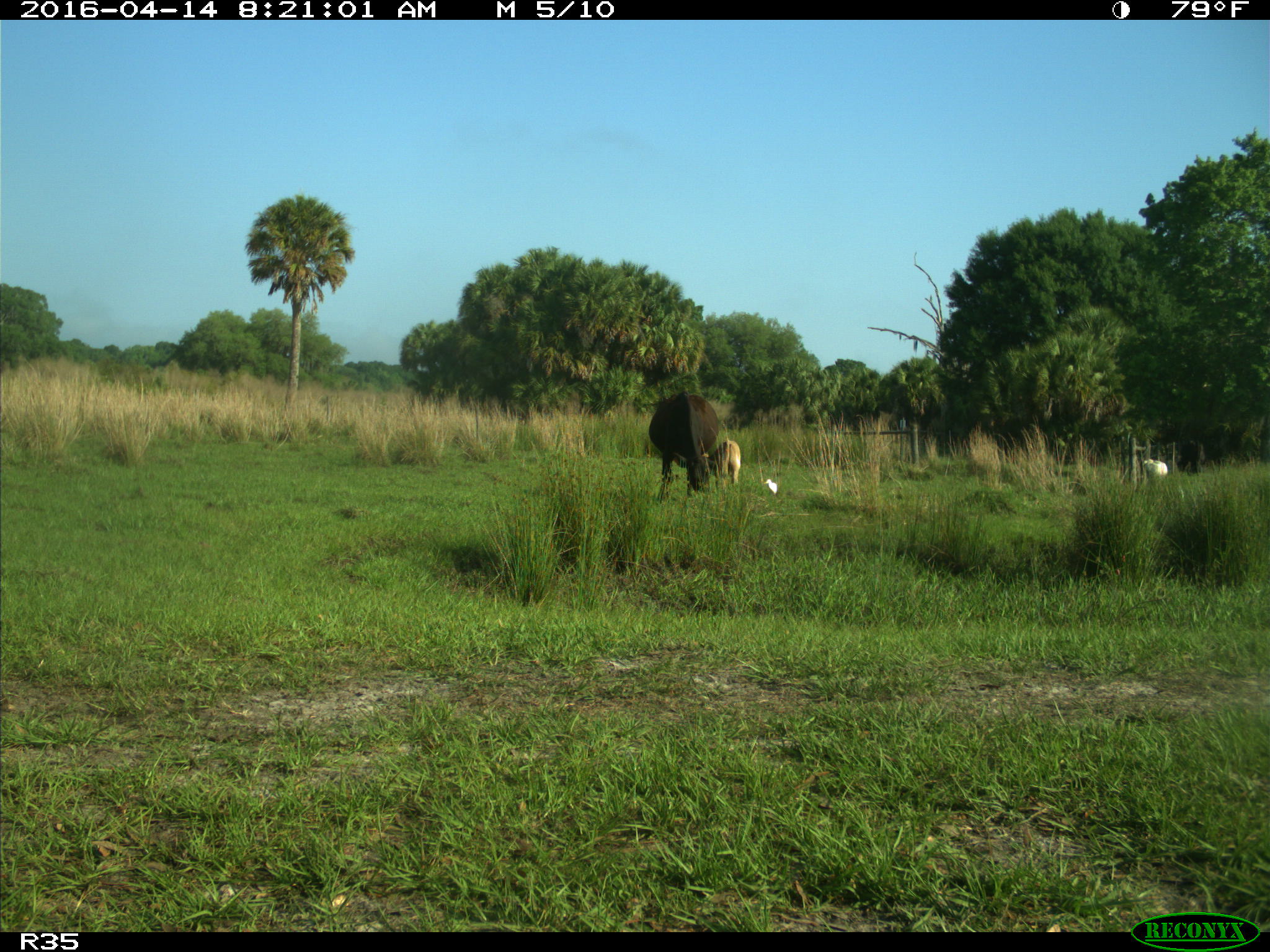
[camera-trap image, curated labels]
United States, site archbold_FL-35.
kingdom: Animalia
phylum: Chordata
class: Mammalia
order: Artiodactyla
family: Bovidae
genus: Bos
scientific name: Bos taurus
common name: domestic cow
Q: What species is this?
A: Bos taurus (domestic cow).